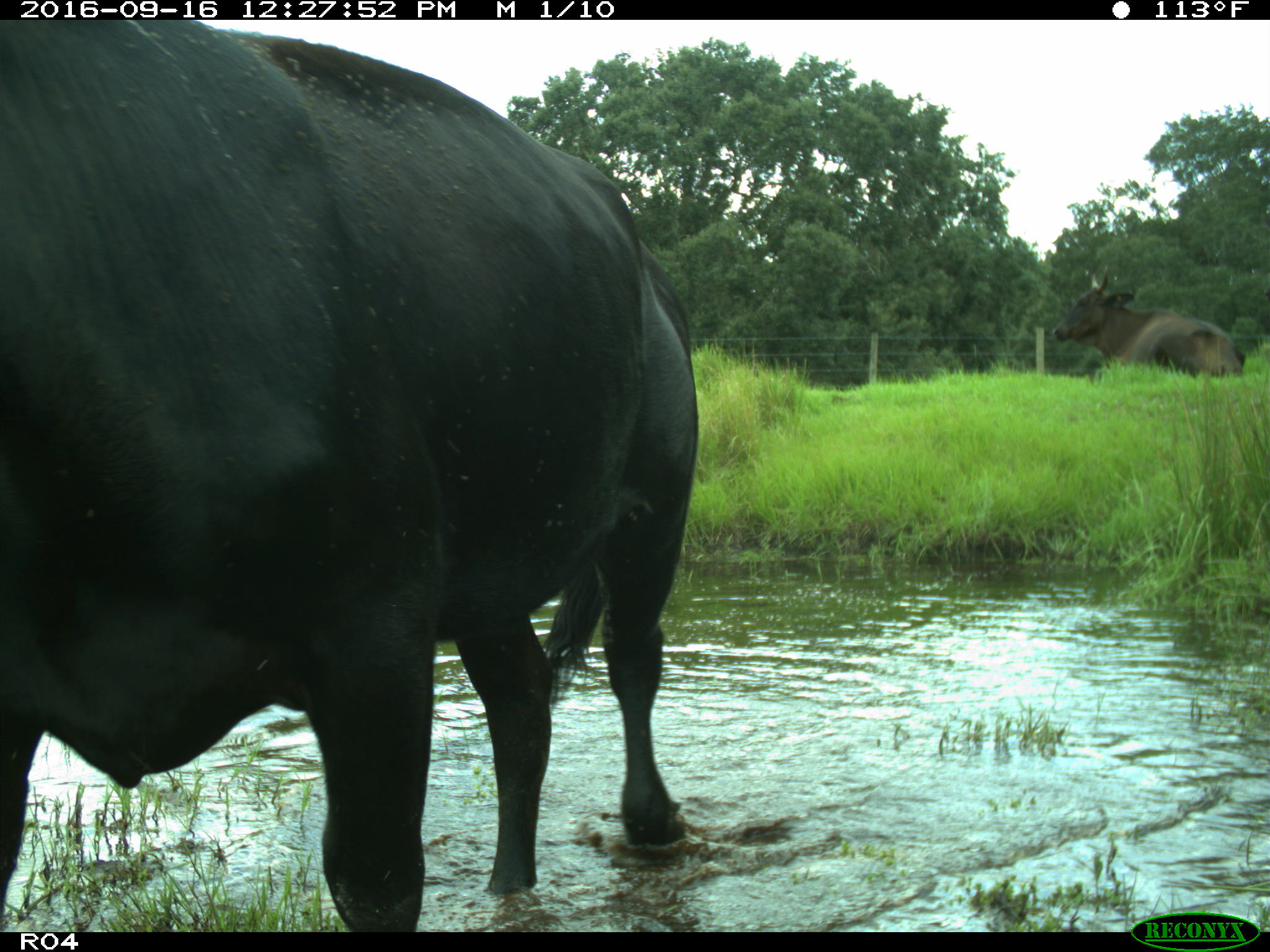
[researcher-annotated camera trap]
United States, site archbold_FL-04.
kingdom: Animalia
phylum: Chordata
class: Mammalia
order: Artiodactyla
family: Bovidae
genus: Bos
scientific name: Bos taurus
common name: domestic cow